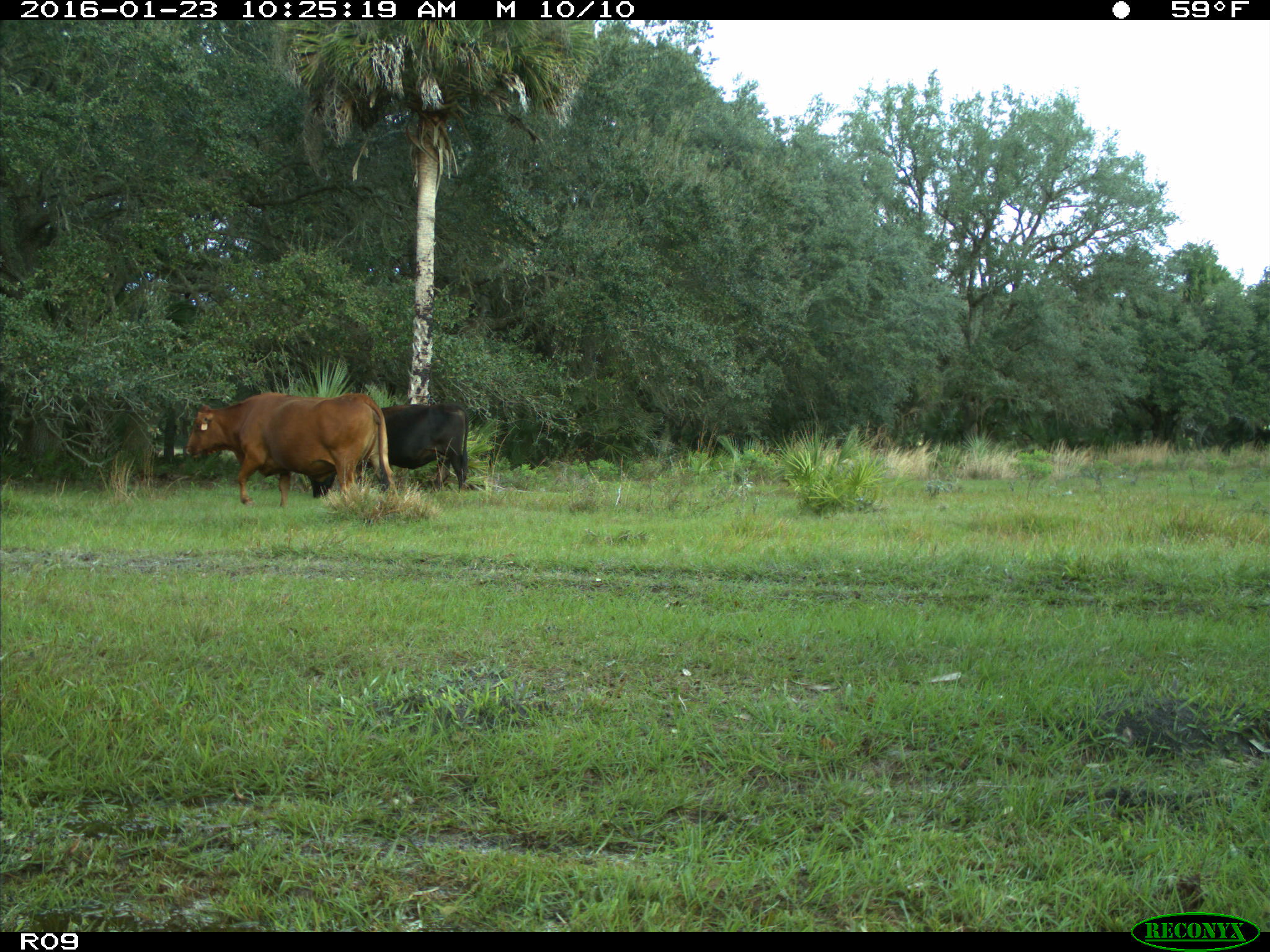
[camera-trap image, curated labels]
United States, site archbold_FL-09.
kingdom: Animalia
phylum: Chordata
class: Mammalia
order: Artiodactyla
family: Bovidae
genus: Bos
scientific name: Bos taurus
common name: domestic cow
Bos taurus (domestic cow).